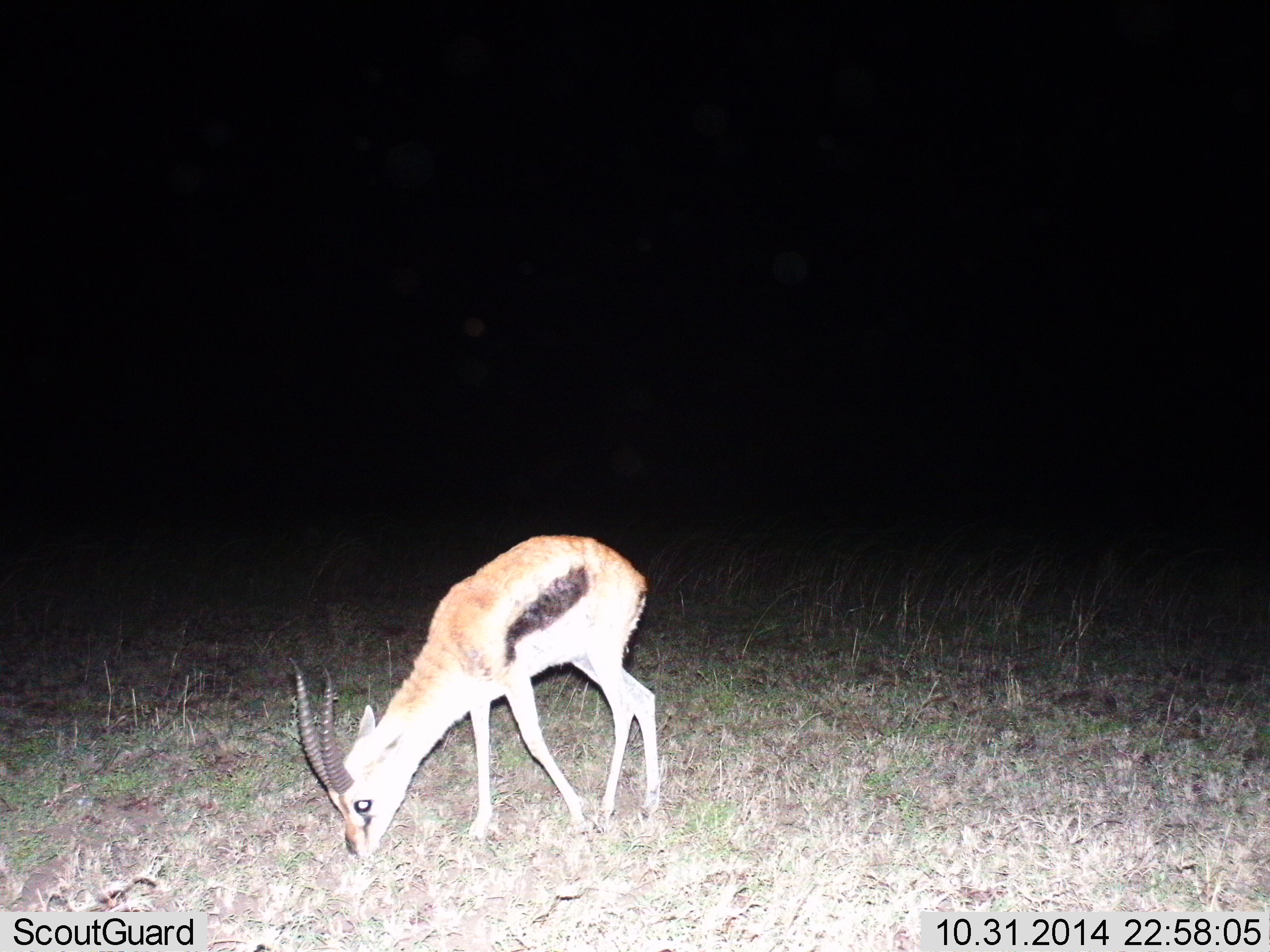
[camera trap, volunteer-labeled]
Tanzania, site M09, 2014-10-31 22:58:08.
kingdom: Animalia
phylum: Chordata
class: Mammalia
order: Artiodactyla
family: Bovidae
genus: Eudorcas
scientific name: Eudorcas thomsonii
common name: thomson's gazelle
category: gazellethomsons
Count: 1.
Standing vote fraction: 10%.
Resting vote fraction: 0%.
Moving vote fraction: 0%.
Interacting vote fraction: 0%.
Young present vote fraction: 0%.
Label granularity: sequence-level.